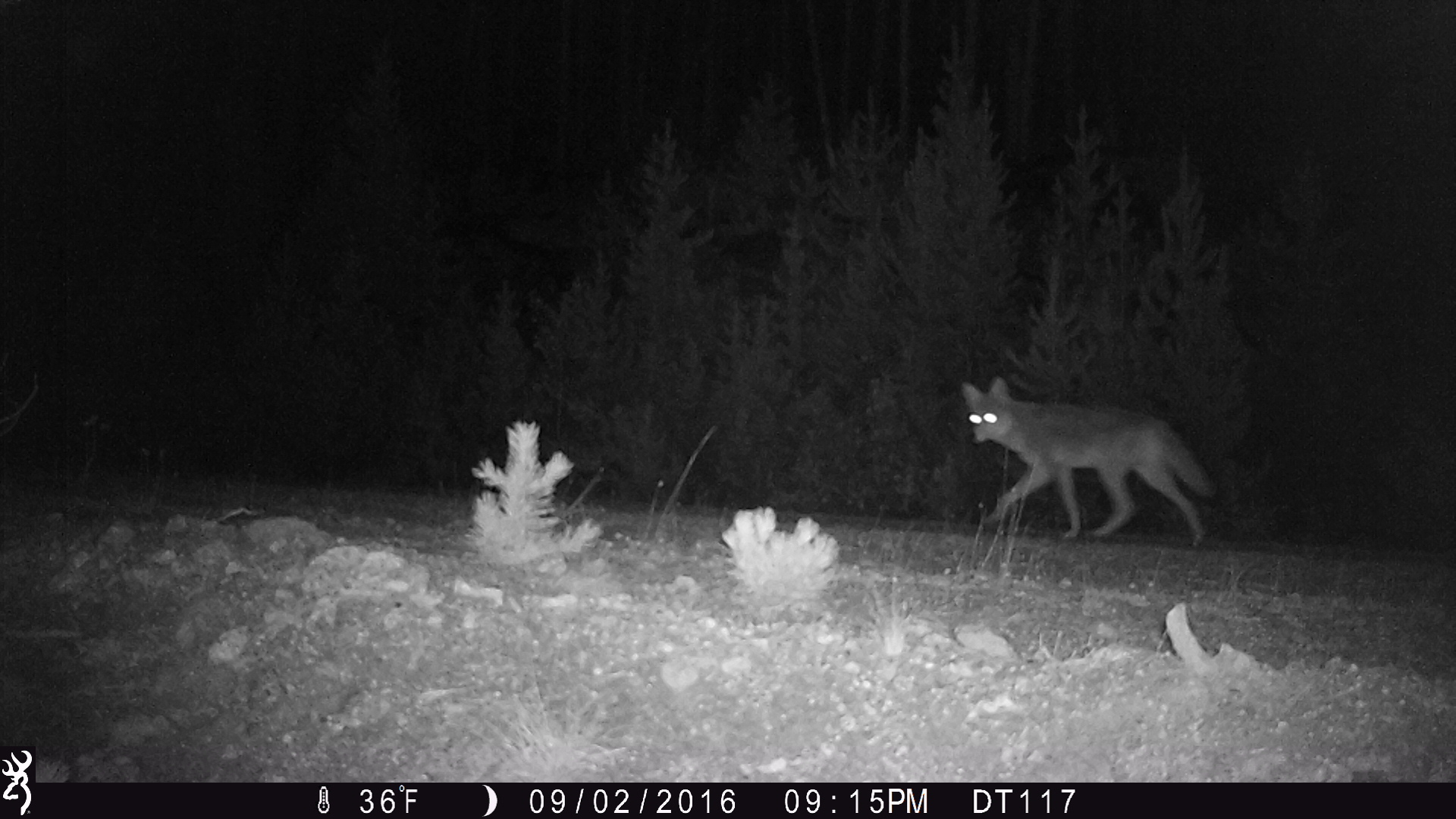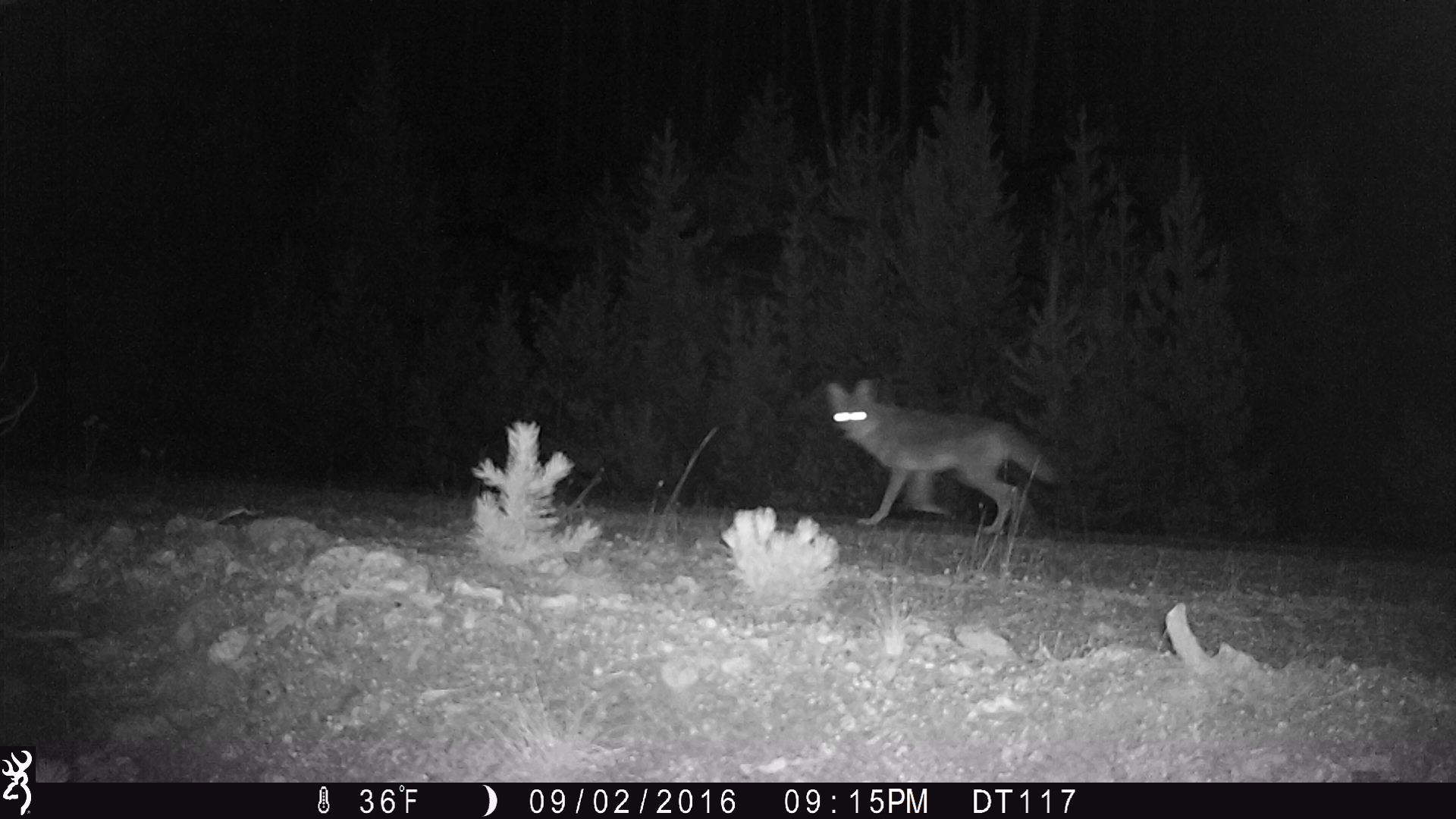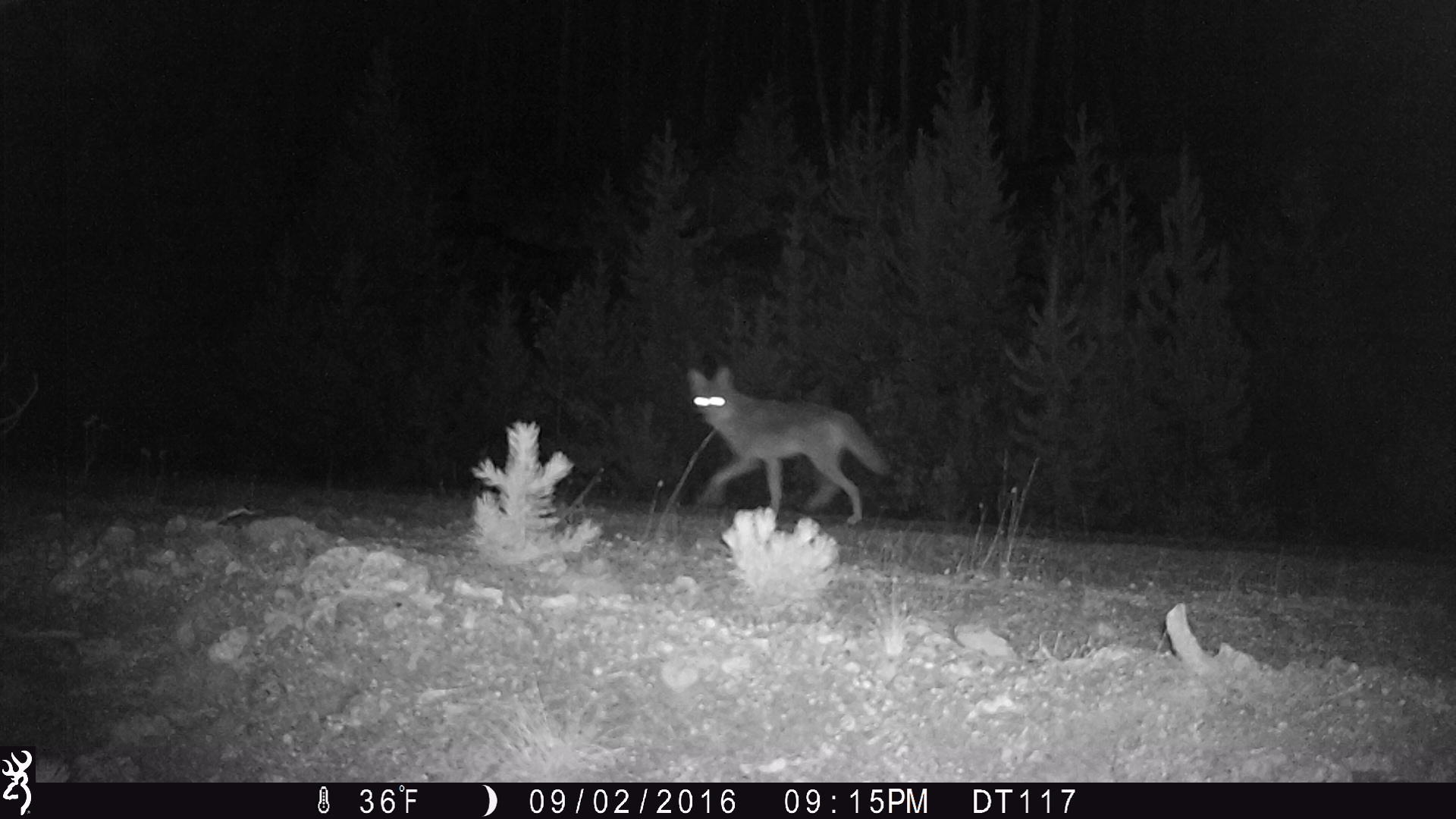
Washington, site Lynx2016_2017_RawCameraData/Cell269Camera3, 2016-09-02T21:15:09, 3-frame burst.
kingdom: Animalia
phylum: Chordata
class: Mammalia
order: Carnivora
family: Canidae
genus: Canis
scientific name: Canis latrans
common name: coyote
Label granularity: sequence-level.